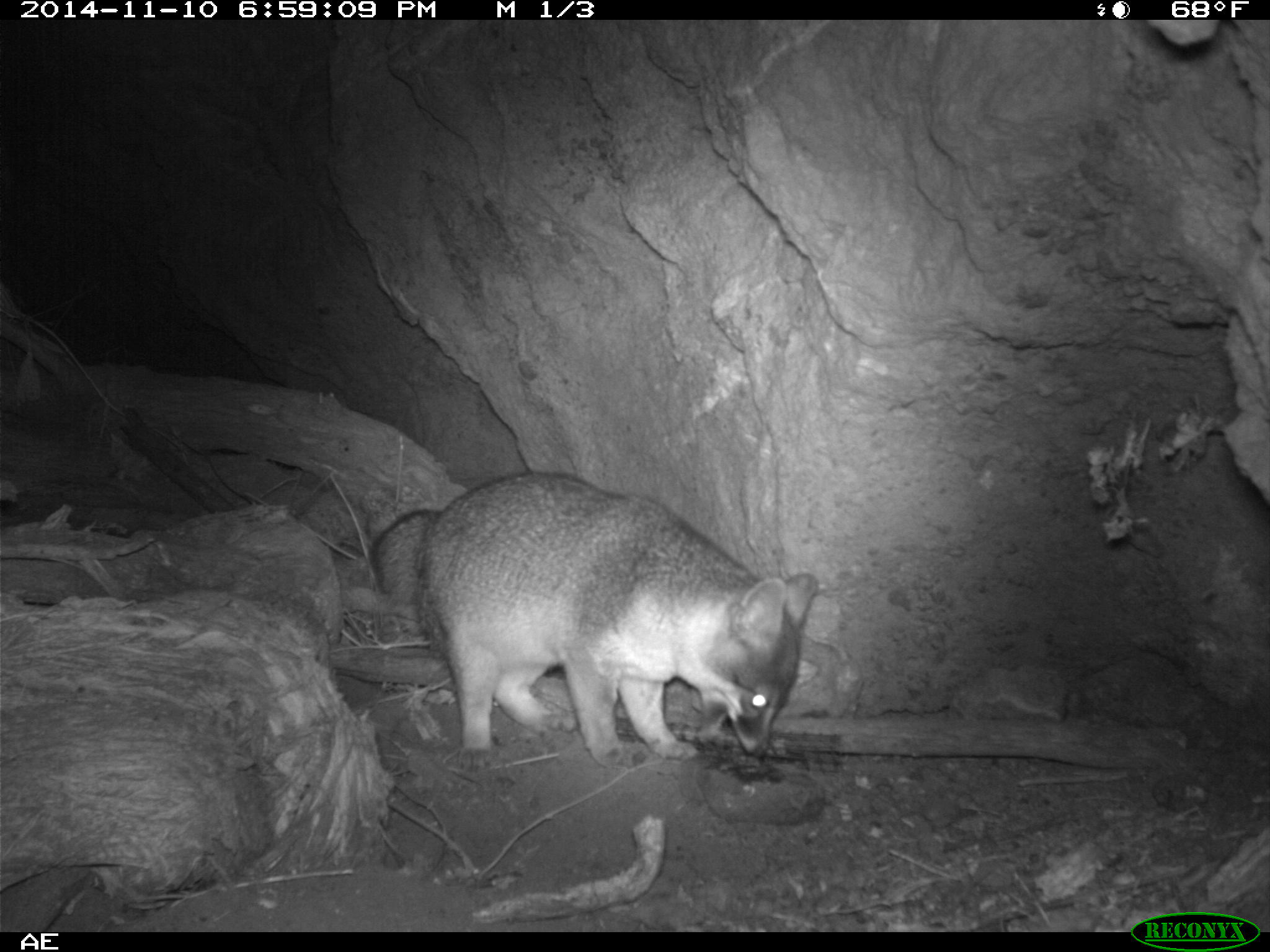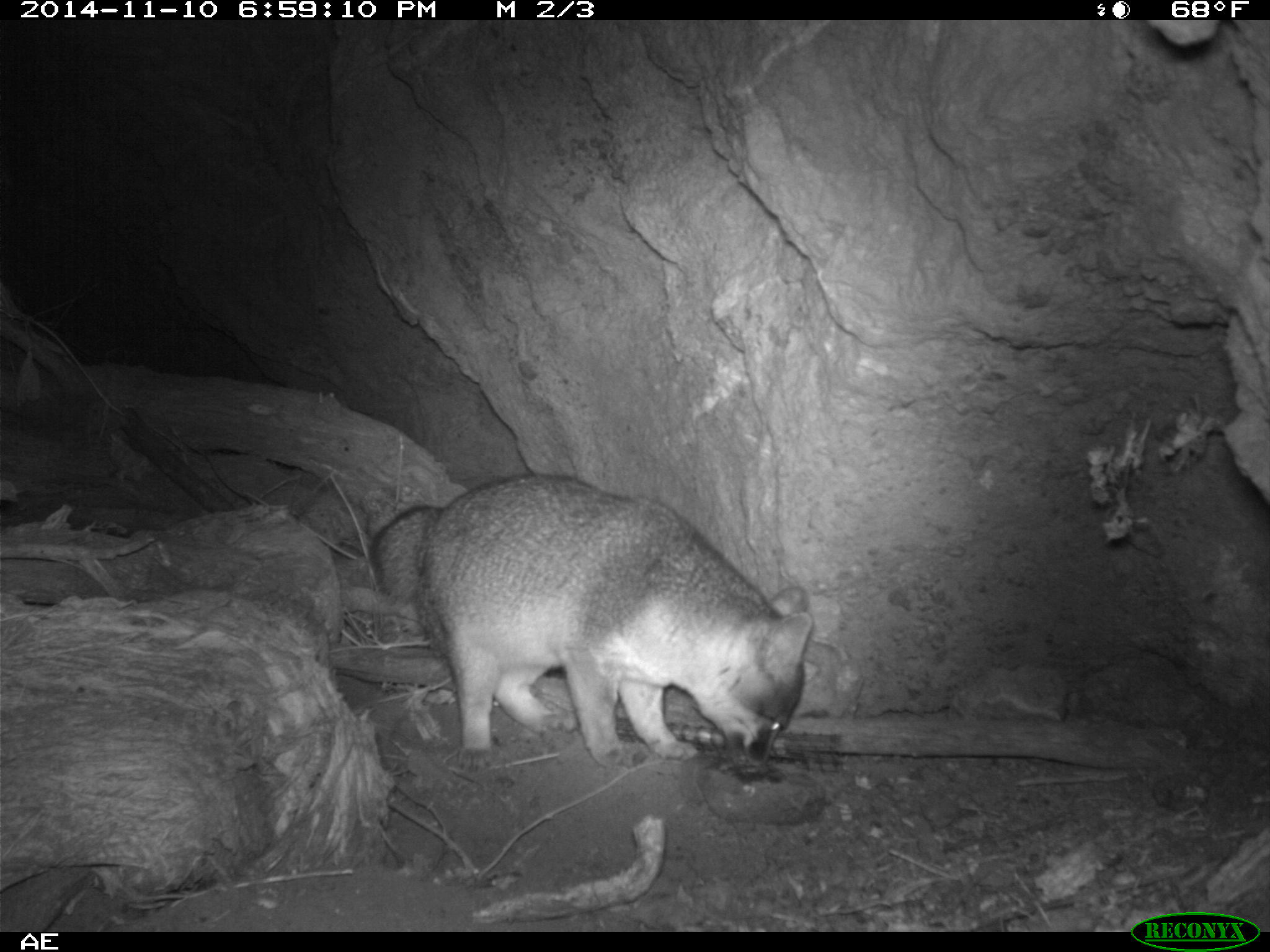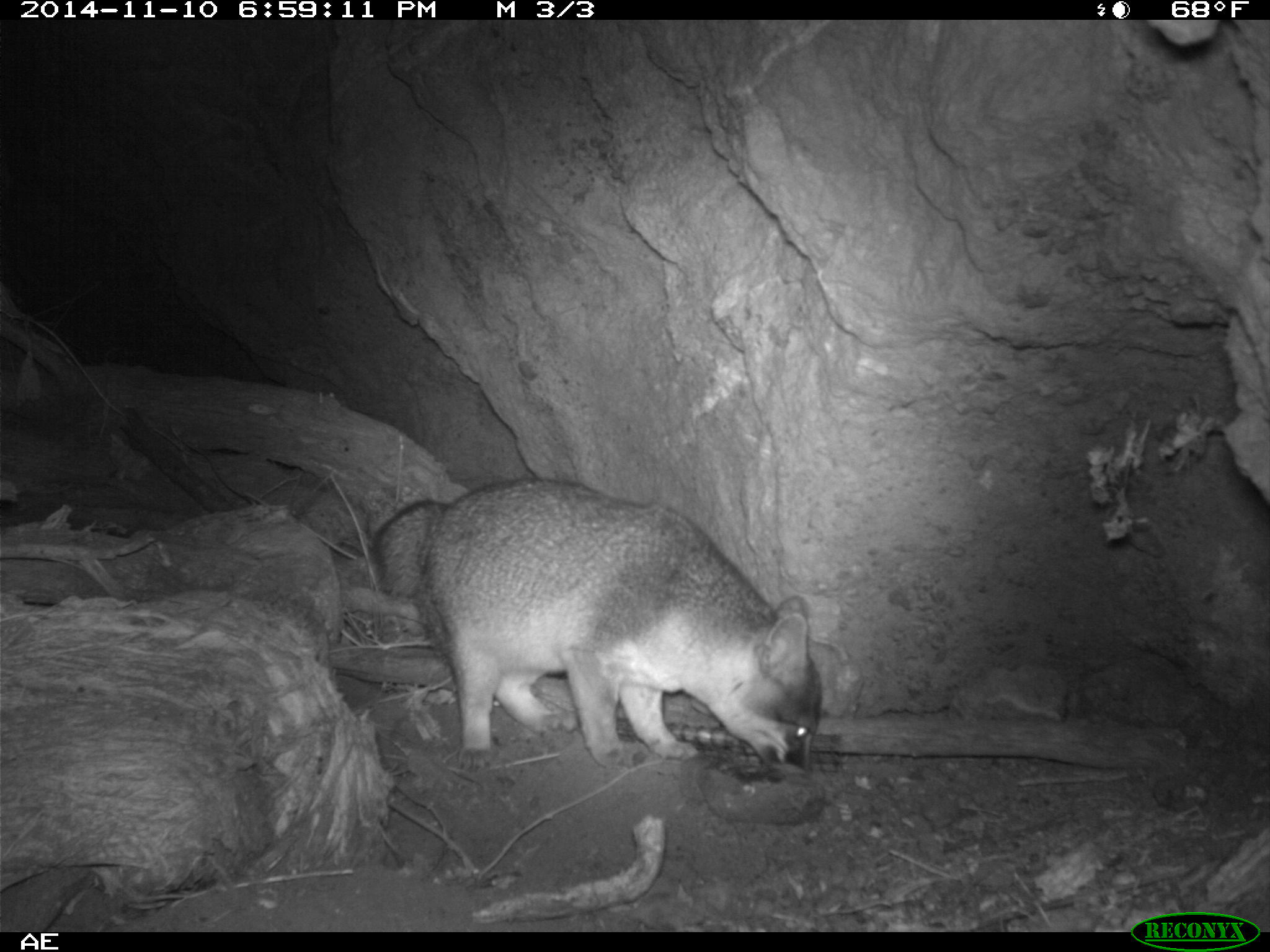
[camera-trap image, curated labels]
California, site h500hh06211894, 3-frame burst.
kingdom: Animalia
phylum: Chordata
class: Mammalia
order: Carnivora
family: Canidae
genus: Urocyon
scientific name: Urocyon littoralis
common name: island fox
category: fox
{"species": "fox (island fox) (Urocyon littoralis)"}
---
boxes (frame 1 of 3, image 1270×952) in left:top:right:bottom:
fox: 371:471:816:773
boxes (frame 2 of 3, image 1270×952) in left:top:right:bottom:
fox: 370:473:812:769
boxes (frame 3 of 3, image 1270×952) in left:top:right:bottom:
fox: 370:476:821:773